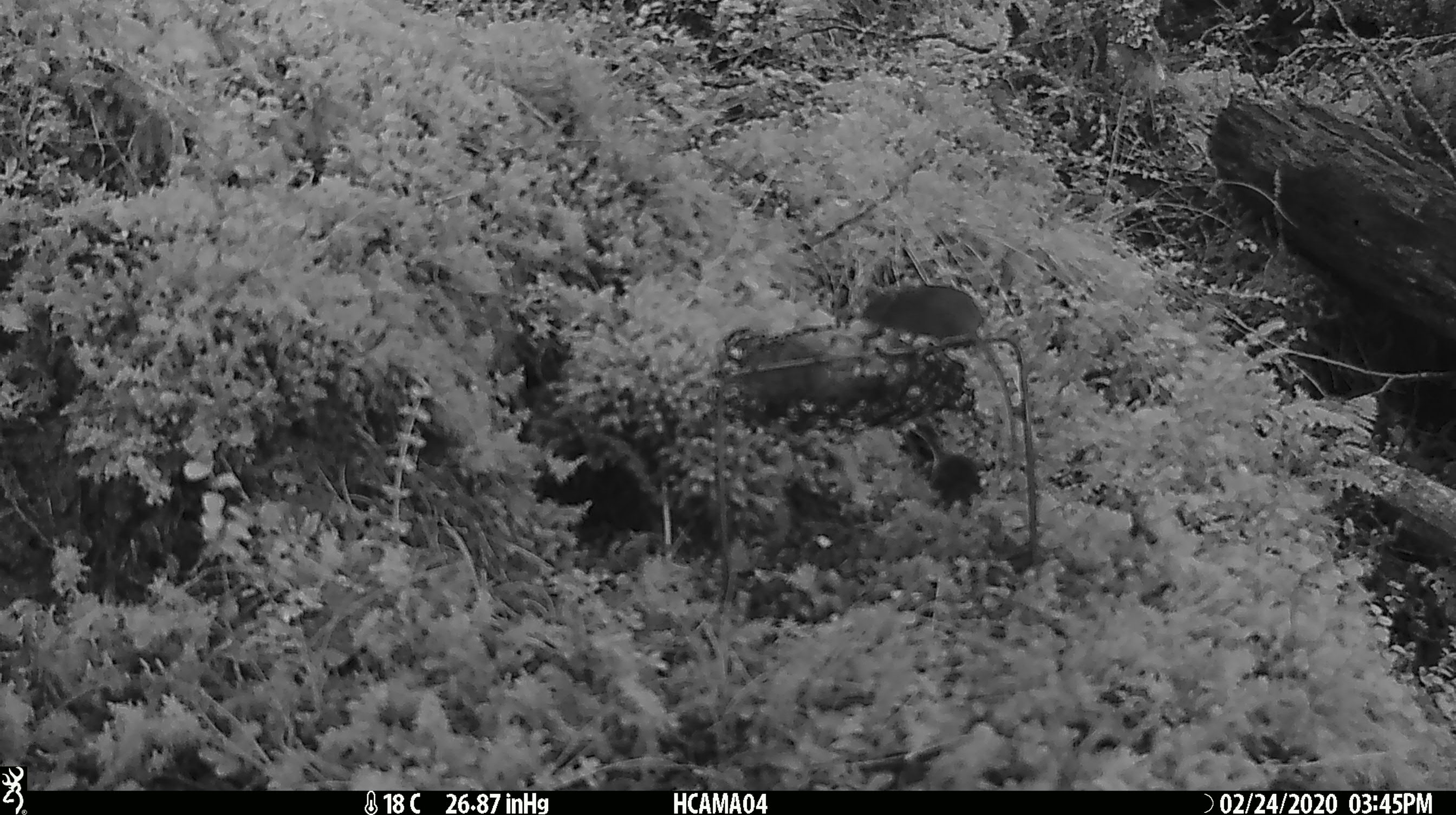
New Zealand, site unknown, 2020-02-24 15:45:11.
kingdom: Animalia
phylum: Chordata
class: Mammalia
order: Rodentia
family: Muridae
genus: Mus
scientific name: Mus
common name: mouse